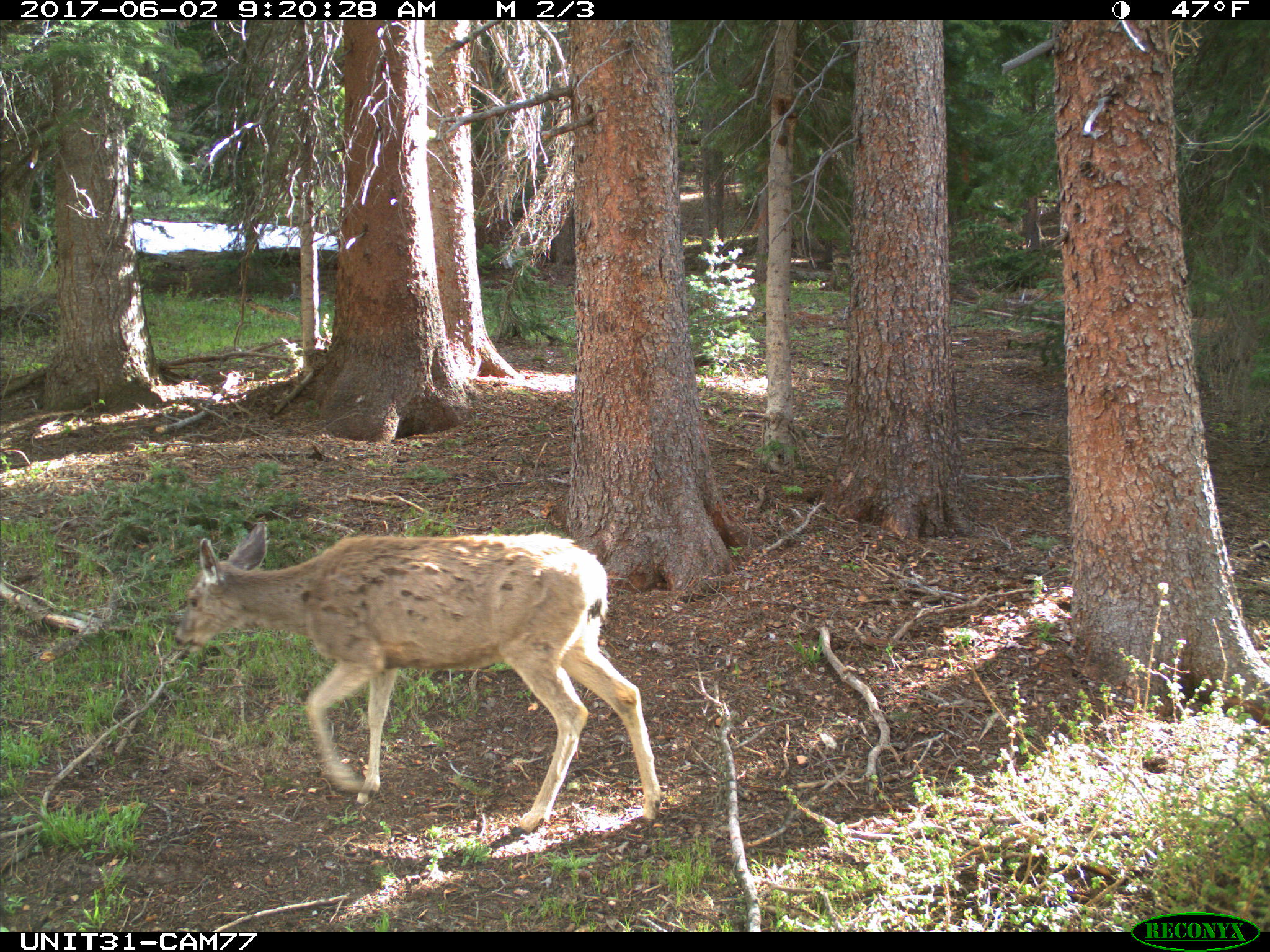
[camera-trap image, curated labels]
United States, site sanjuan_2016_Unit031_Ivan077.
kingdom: Animalia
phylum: Chordata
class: Mammalia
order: Artiodactyla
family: Cervidae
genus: Odocoileus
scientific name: Odocoileus hemionus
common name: mule deer